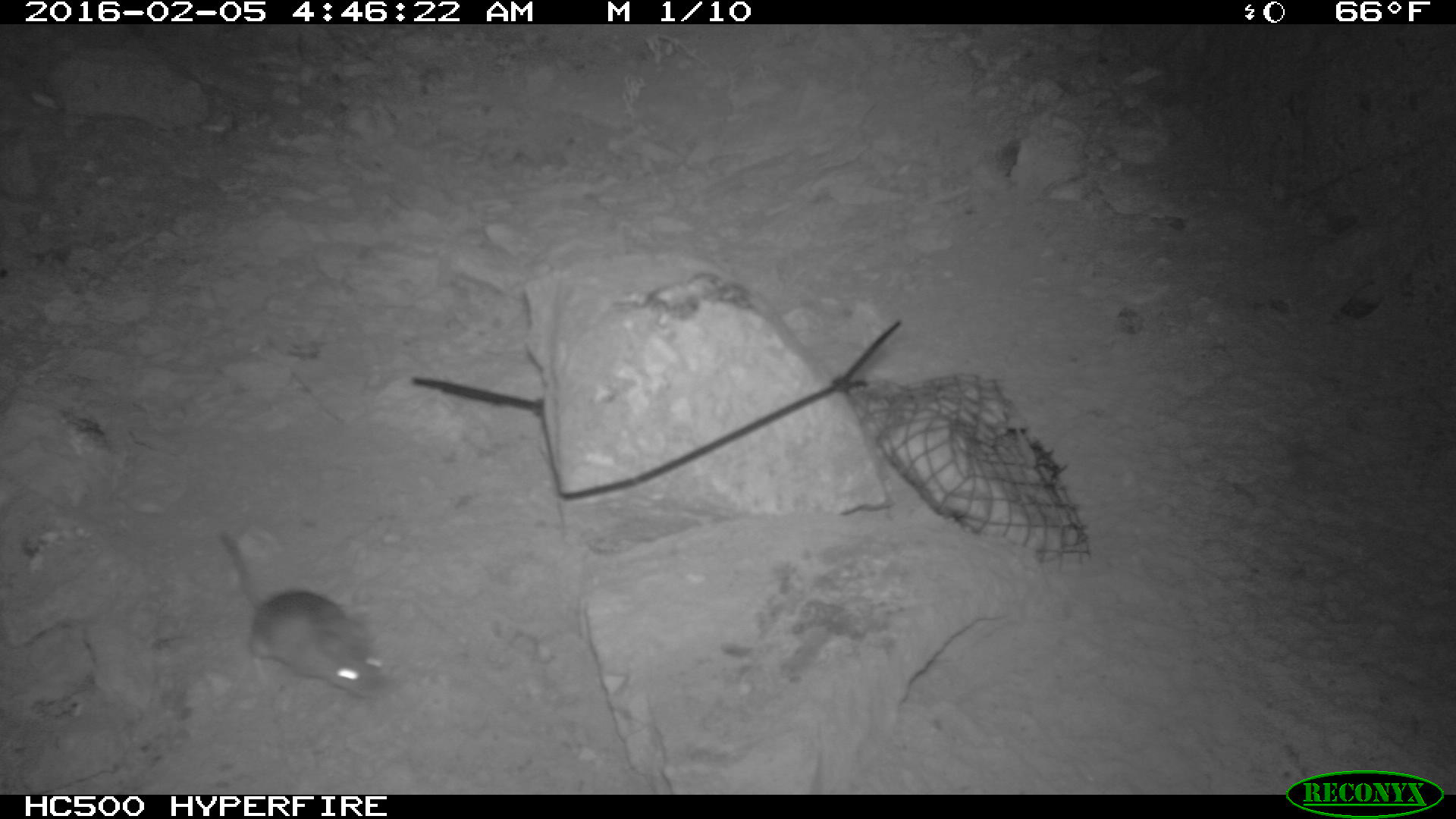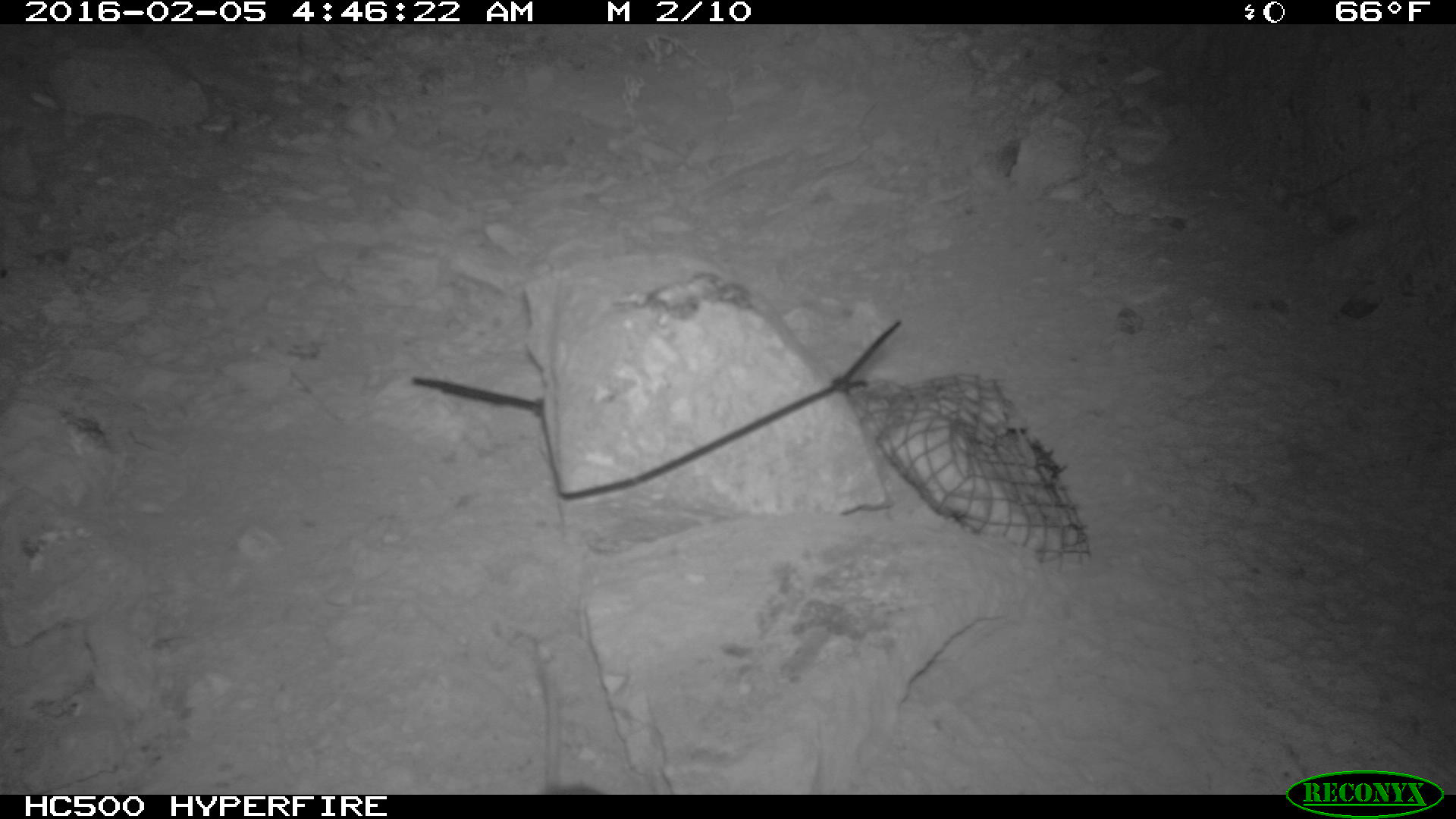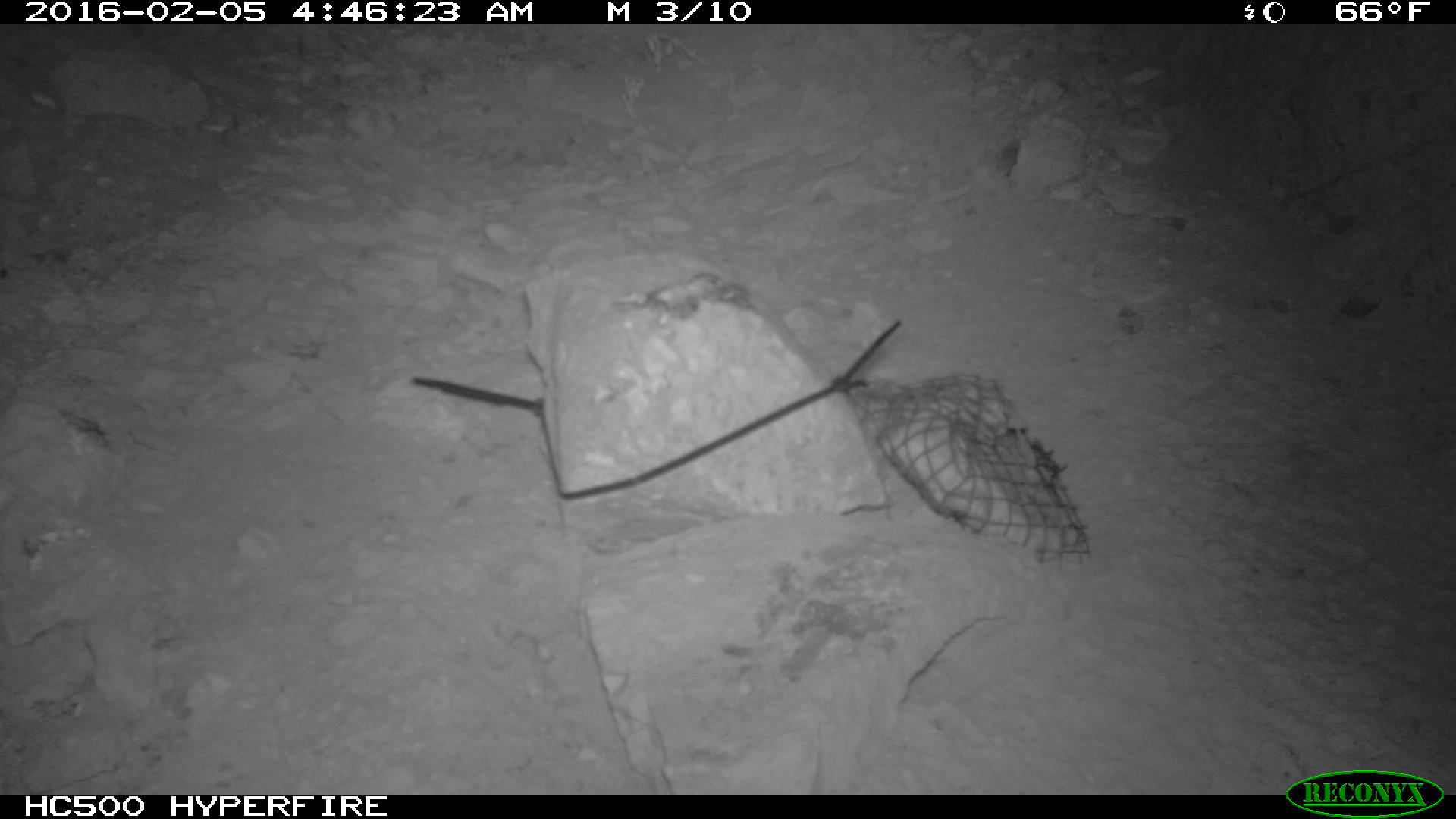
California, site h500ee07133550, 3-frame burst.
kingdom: Animalia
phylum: Chordata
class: Mammalia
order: Rodentia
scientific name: Rodentia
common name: rodent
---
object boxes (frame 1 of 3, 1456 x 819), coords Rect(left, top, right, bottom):
rodent: Rect(216, 532, 391, 700)